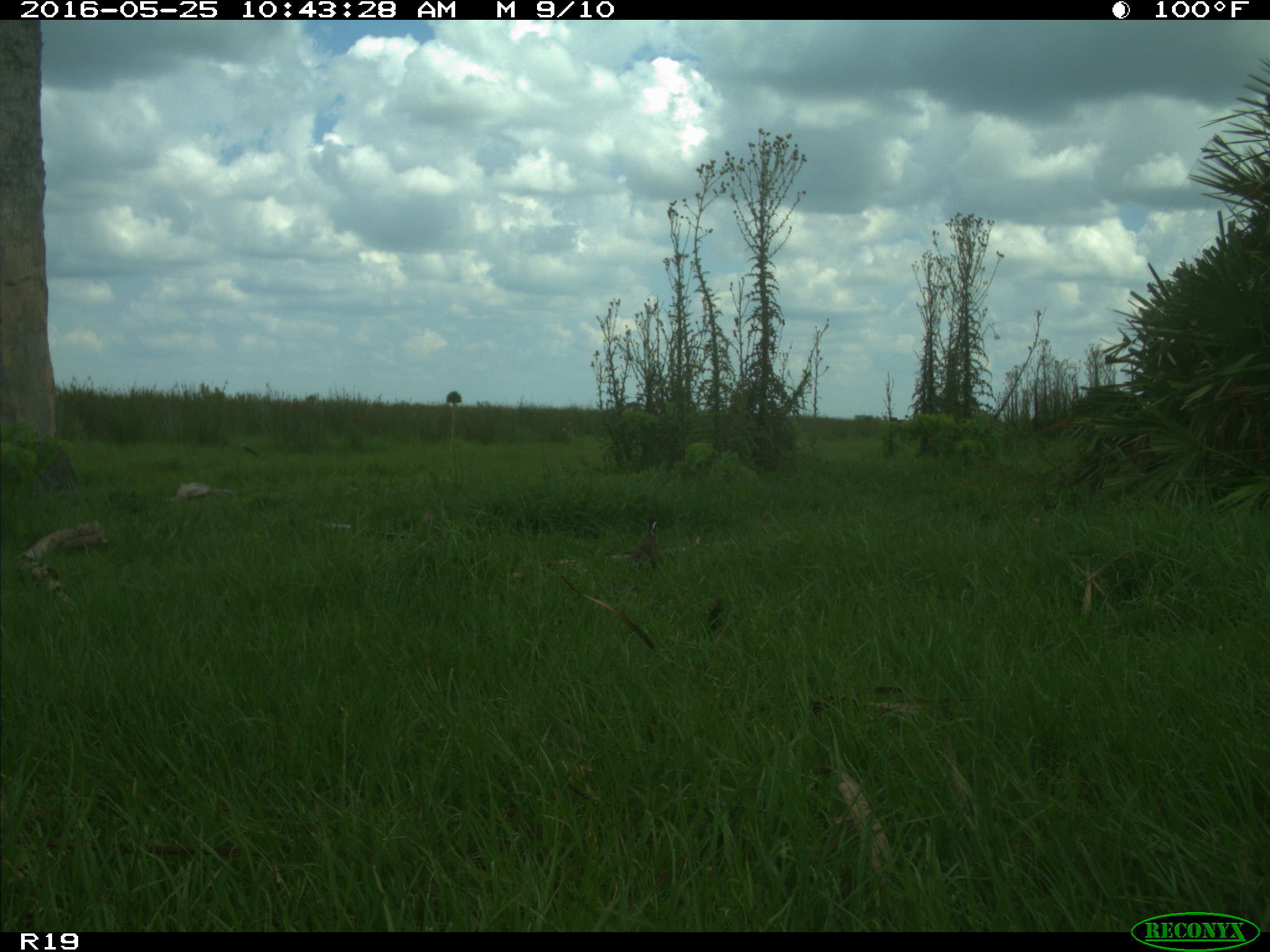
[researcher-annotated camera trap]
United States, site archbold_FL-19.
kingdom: Animalia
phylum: Chordata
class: Aves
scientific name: Aves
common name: birds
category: unidentified bird